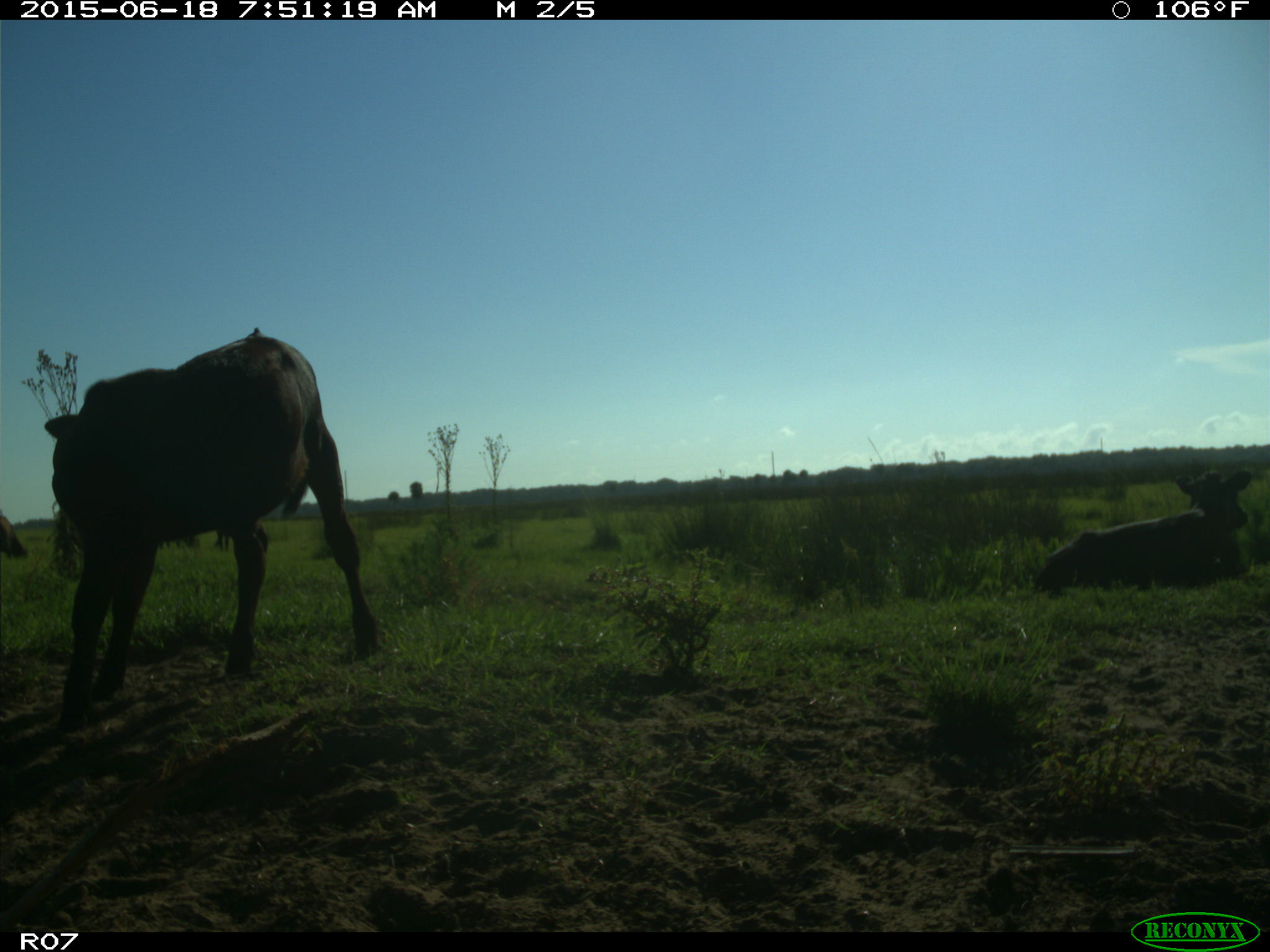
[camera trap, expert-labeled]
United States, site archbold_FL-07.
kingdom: Animalia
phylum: Chordata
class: Mammalia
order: Artiodactyla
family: Bovidae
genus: Bos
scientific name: Bos taurus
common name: domestic cow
Bos taurus (domestic cow).